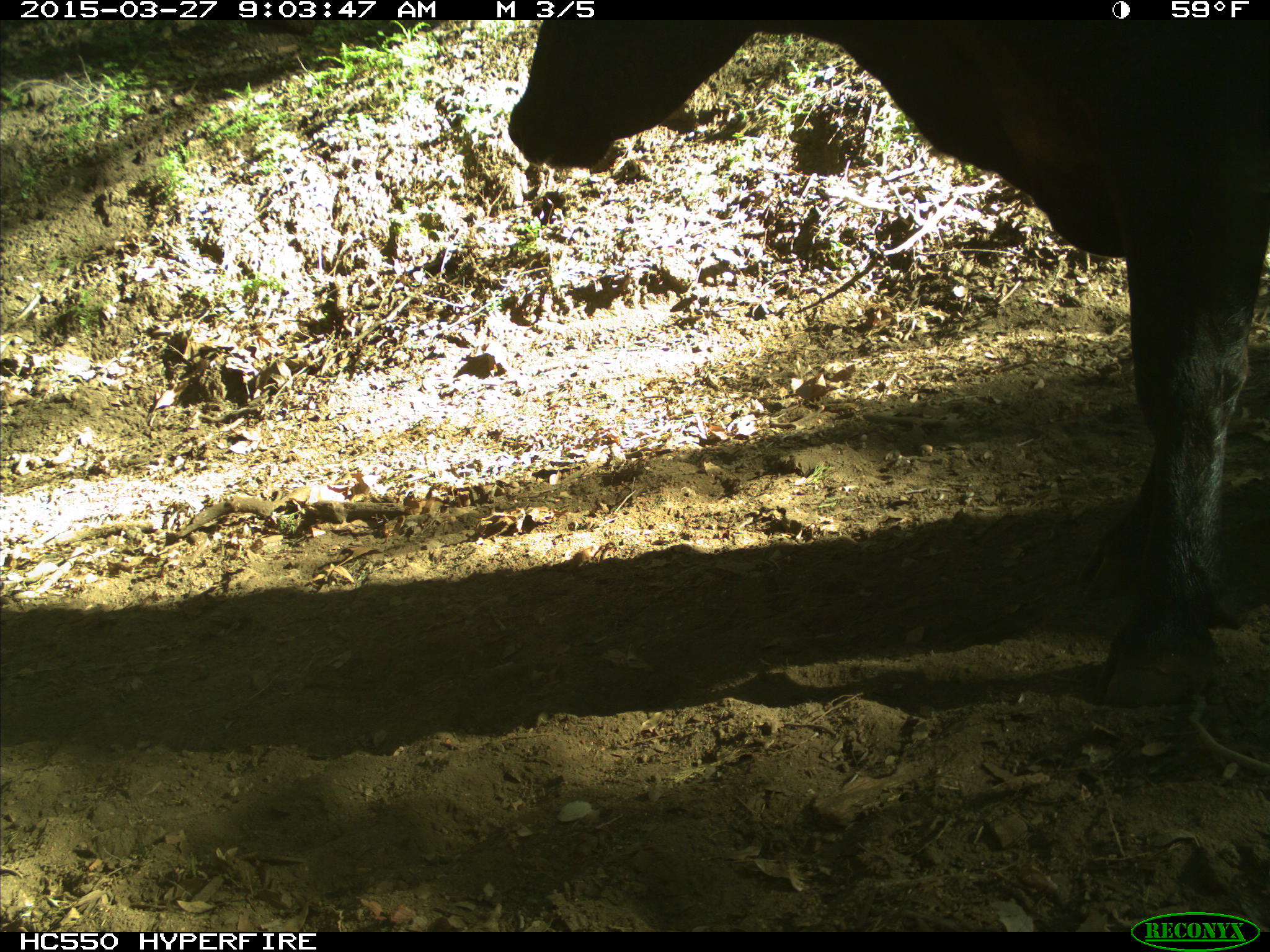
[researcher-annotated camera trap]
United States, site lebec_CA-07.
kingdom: Animalia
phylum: Chordata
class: Mammalia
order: Artiodactyla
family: Bovidae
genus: Bos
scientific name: Bos taurus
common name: domestic cow